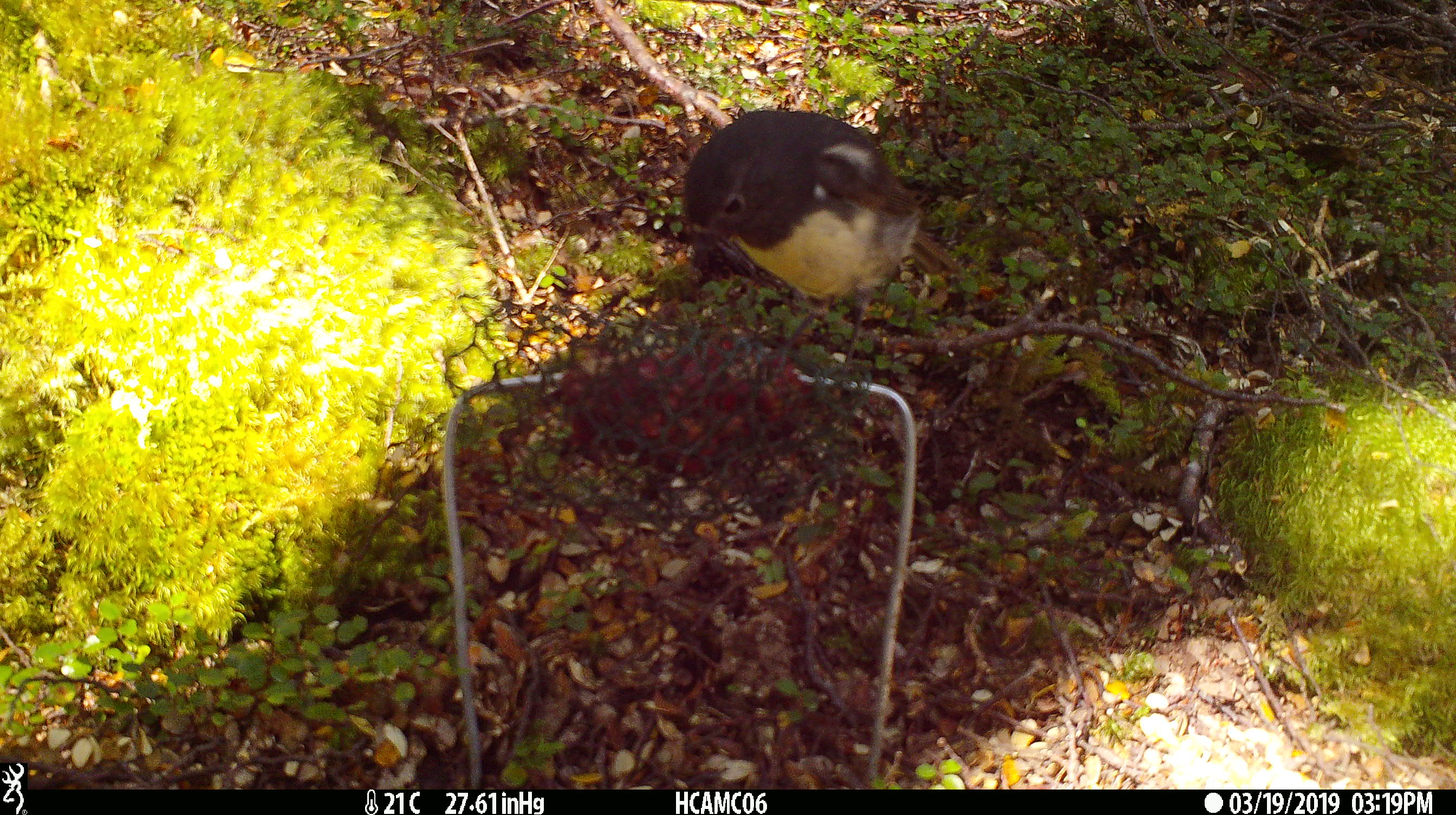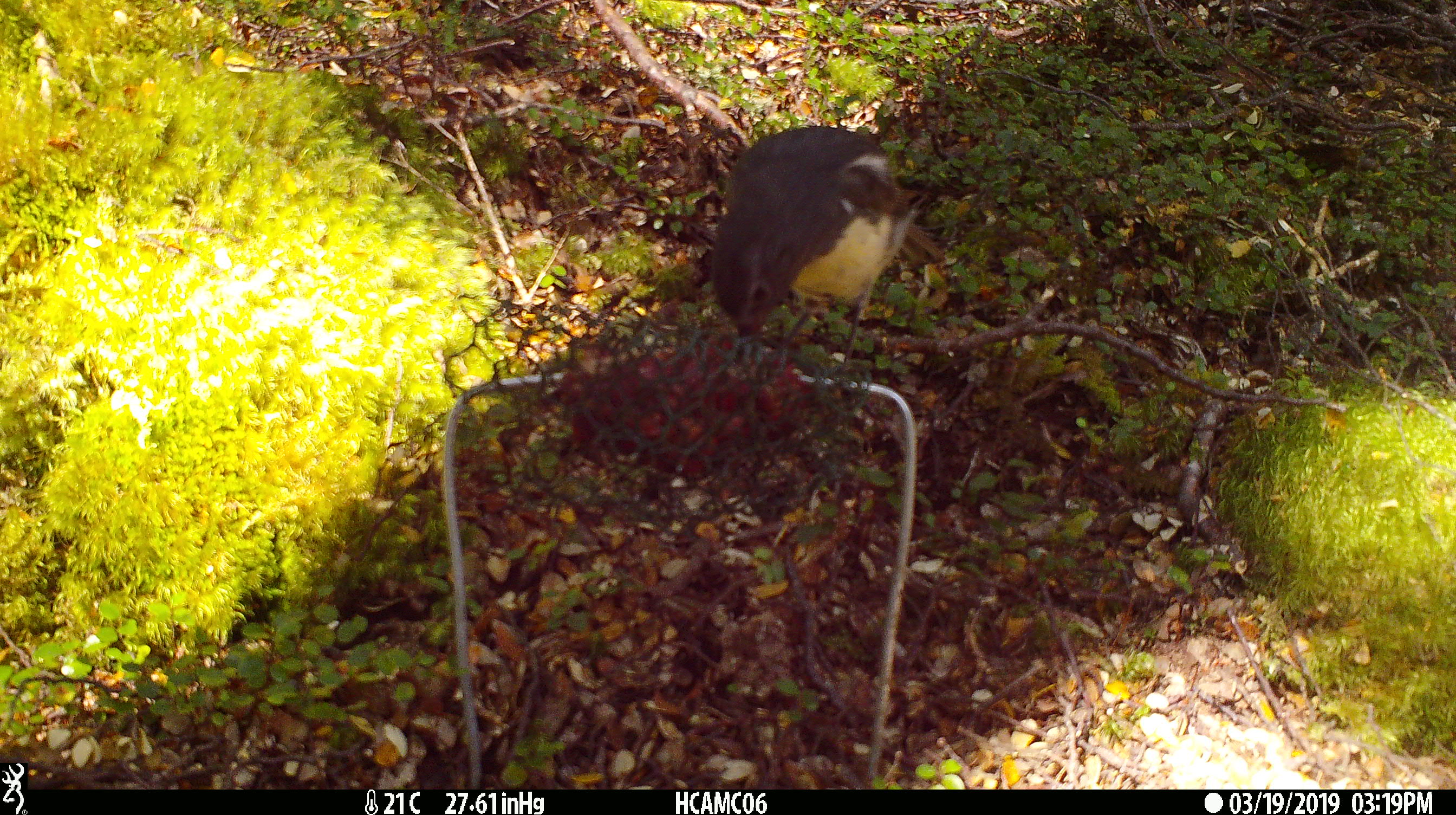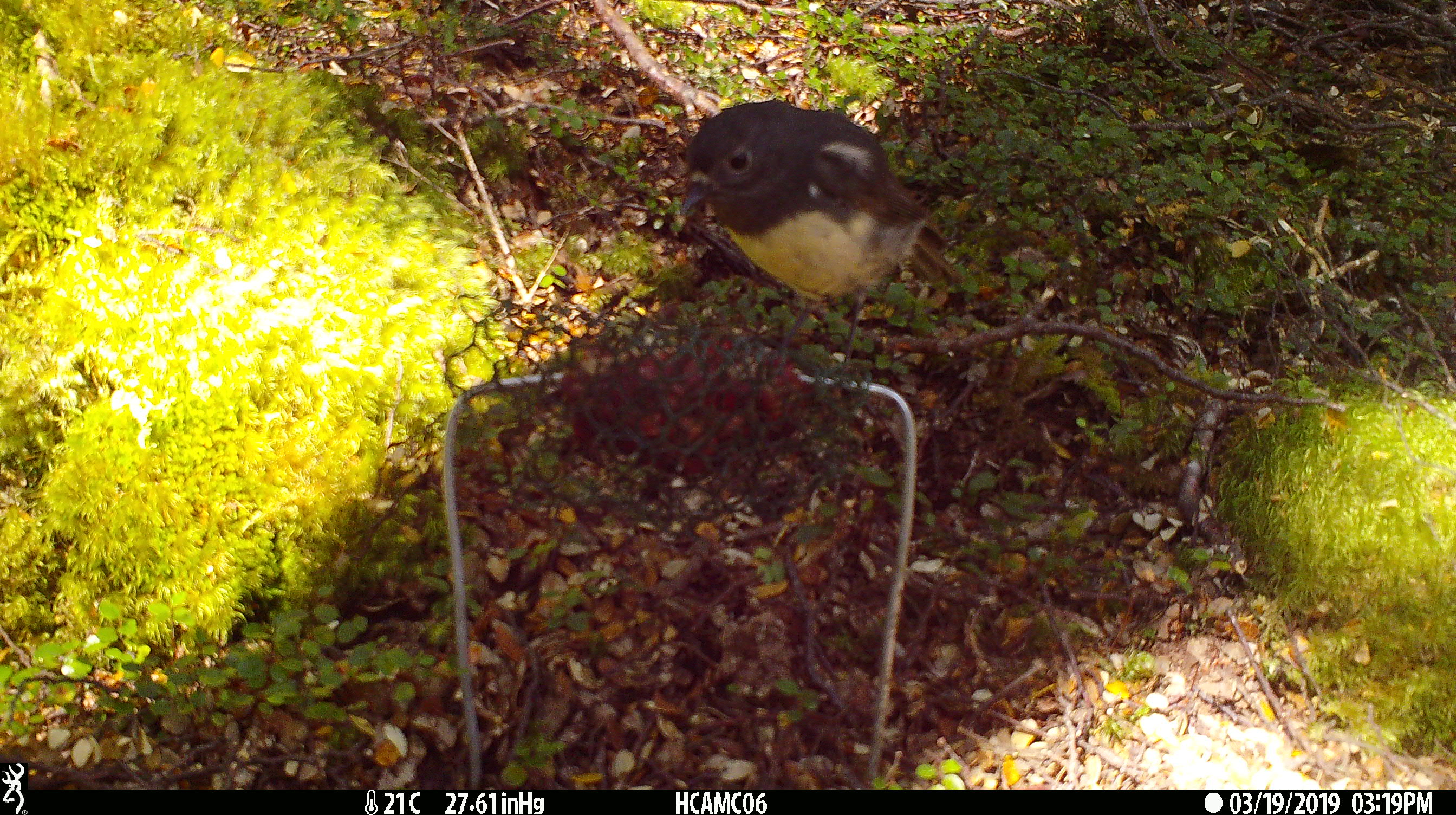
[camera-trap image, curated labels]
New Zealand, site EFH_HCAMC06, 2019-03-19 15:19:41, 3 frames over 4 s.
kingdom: Animalia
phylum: Chordata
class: Aves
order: Passeriformes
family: Petroicidae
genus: Petroica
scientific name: Petroica australis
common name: new zealand robin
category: robin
Robin (new zealand robin) (Petroica australis).